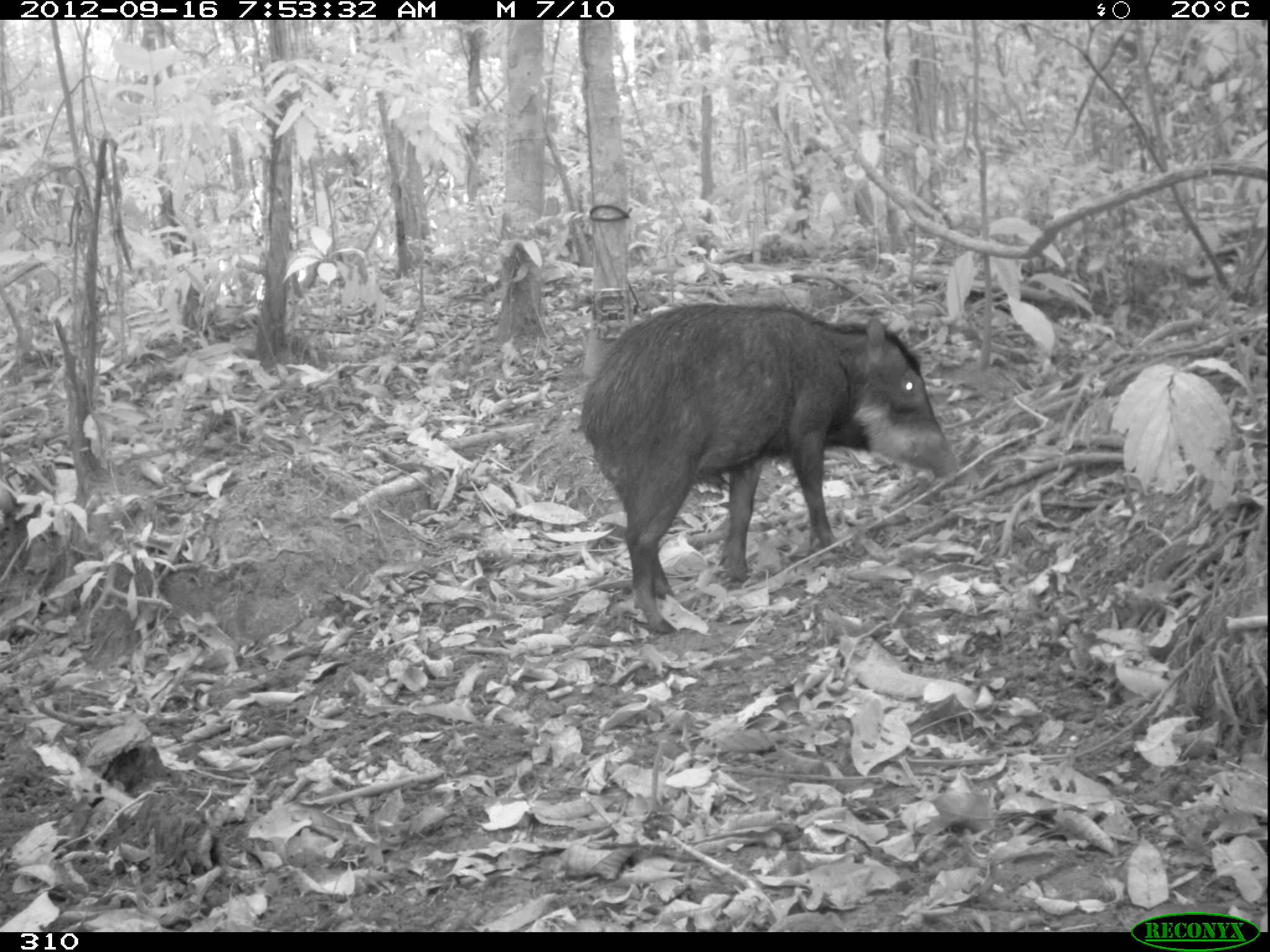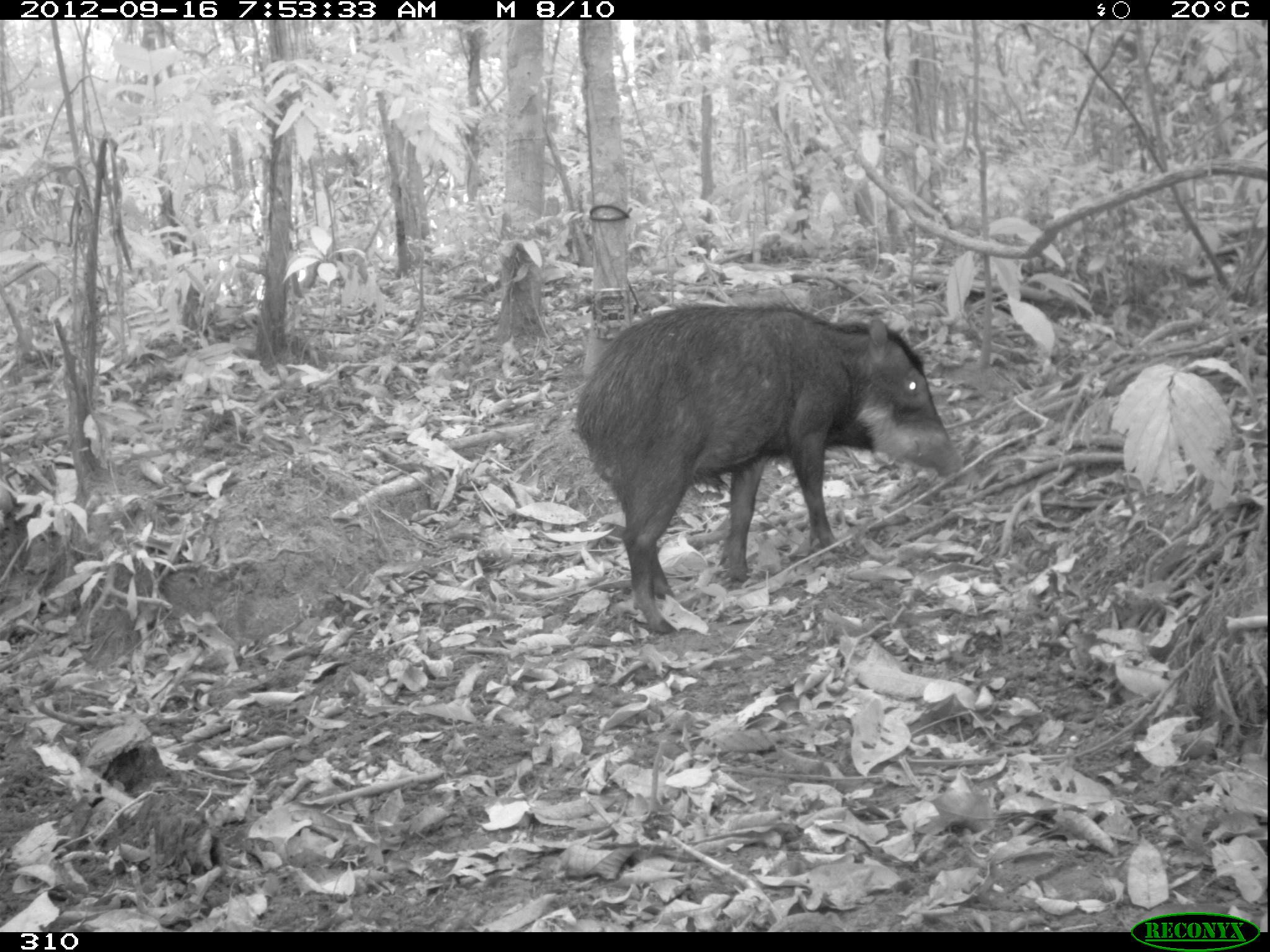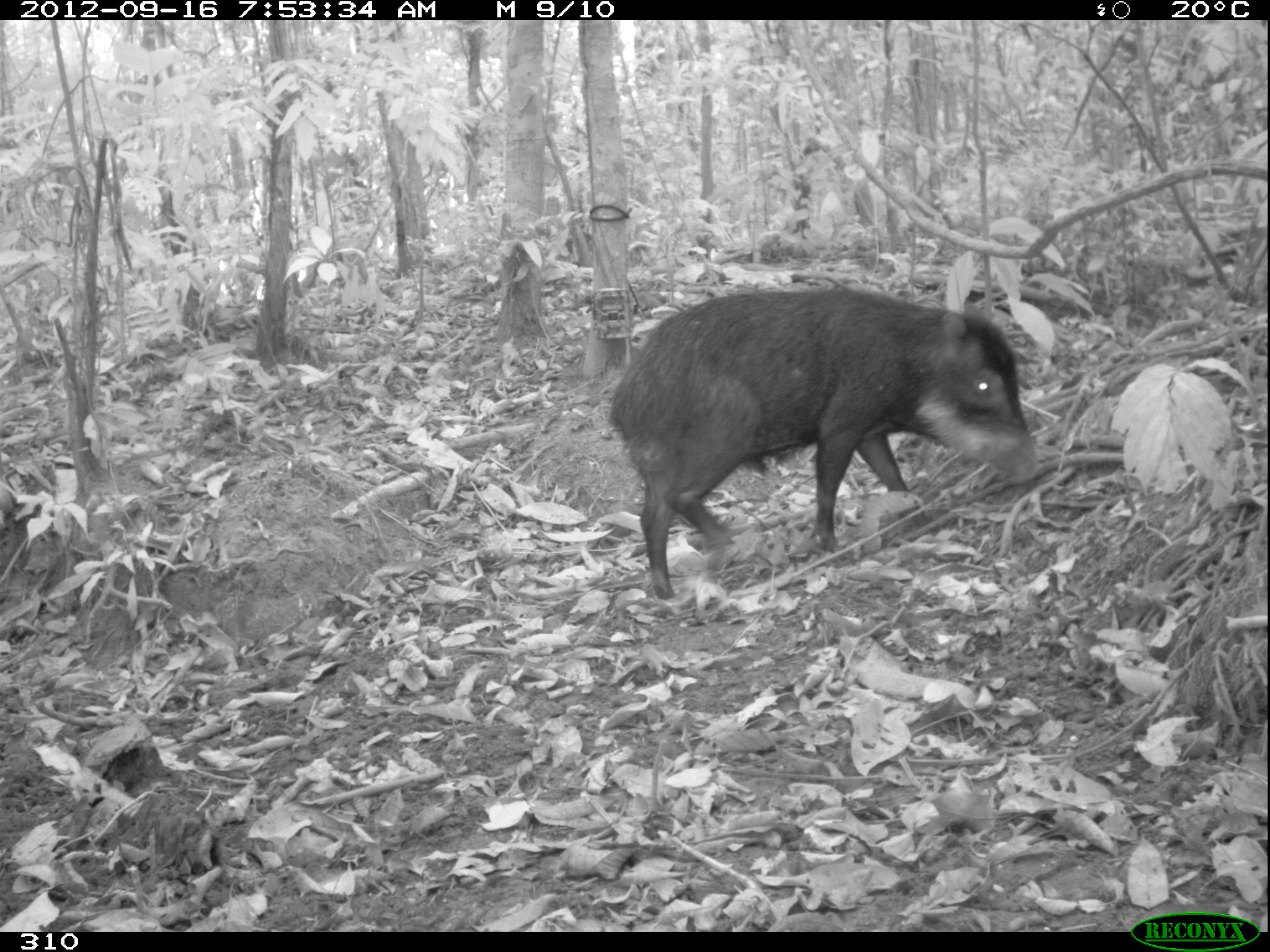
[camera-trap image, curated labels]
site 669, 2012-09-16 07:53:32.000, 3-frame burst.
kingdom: Animalia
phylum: Chordata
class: Mammalia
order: Artiodactyla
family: Tayassuidae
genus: Tayassu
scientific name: Tayassu pecari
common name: white-lipped peccary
Tayassu pecari (white-lipped peccary).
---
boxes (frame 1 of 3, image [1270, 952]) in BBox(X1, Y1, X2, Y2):
tayassu pecari: BBox(581, 301, 960, 631)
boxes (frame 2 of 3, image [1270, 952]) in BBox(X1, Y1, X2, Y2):
tayassu pecari: BBox(575, 305, 961, 632)